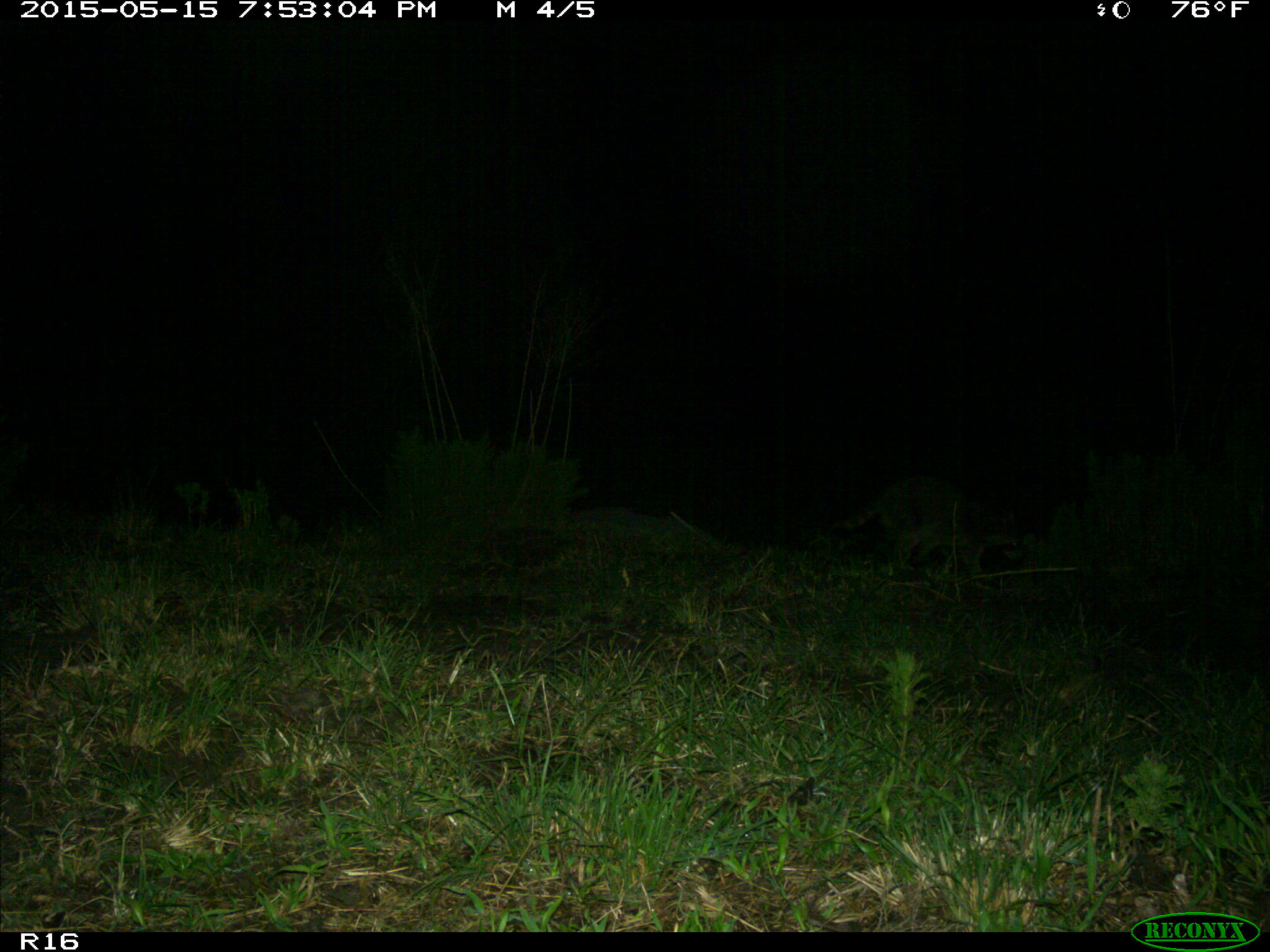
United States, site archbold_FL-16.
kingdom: Animalia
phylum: Chordata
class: Mammalia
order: Carnivora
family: Procyonidae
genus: Procyon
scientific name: Procyon lotor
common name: common raccoon